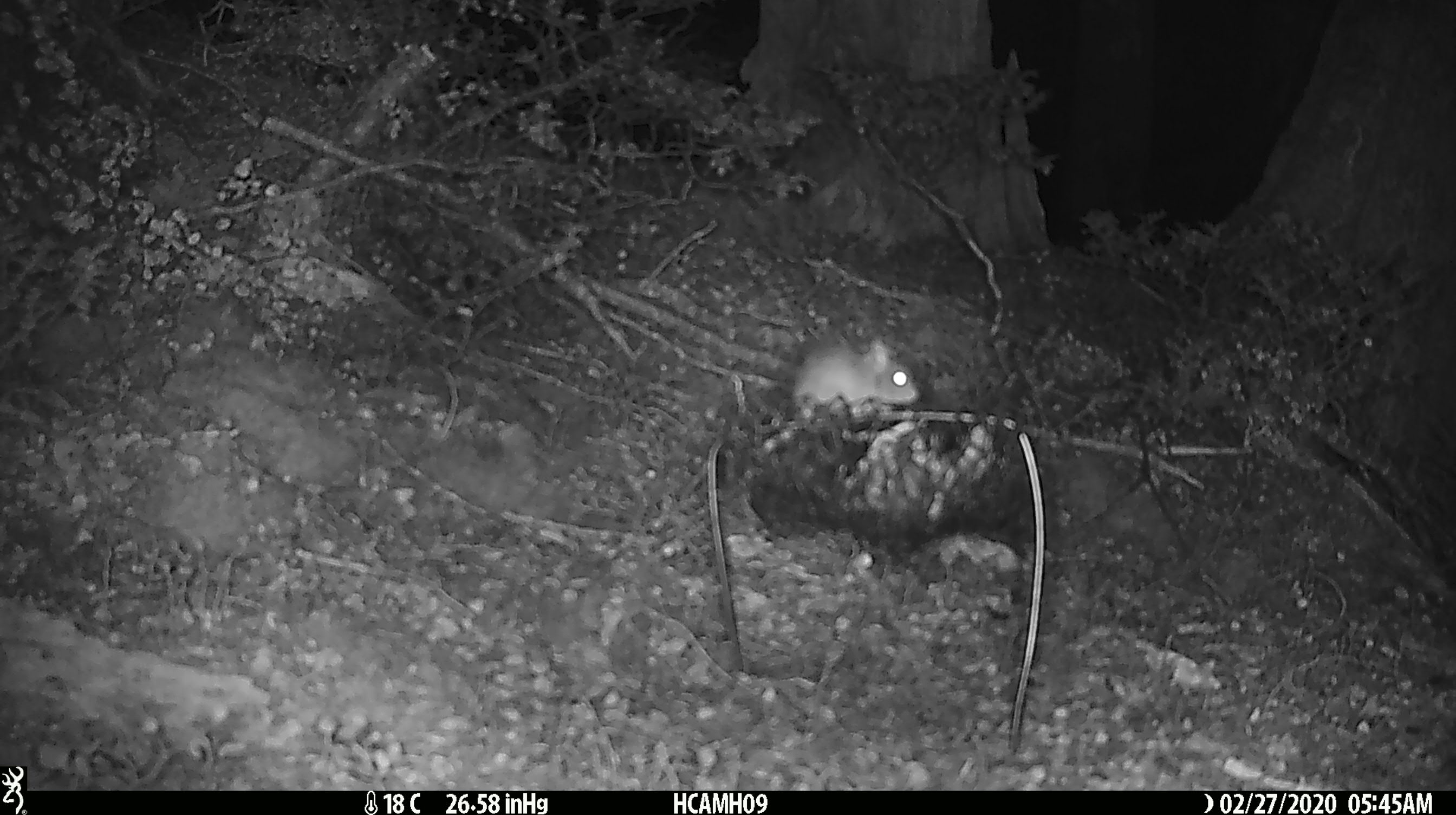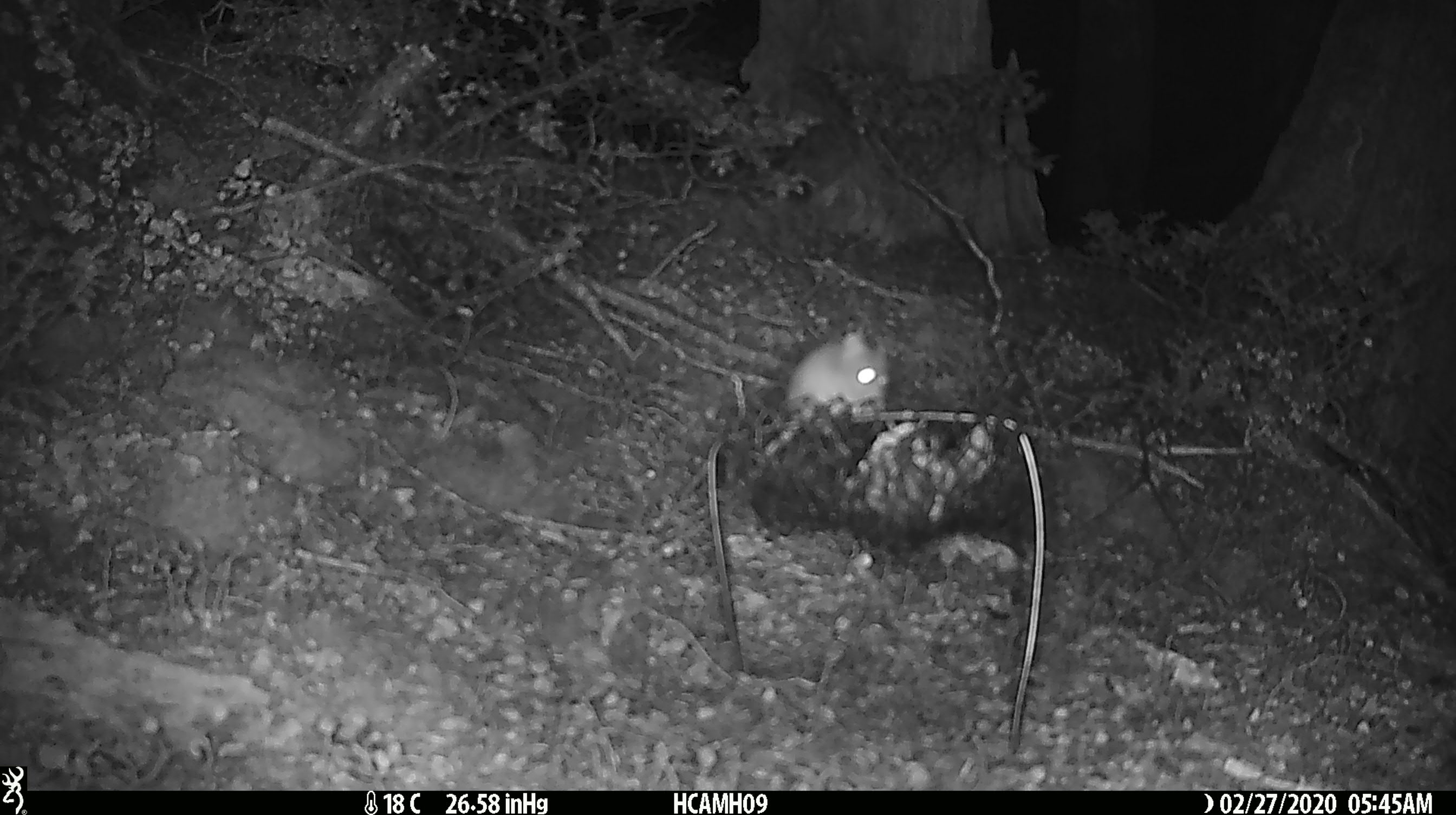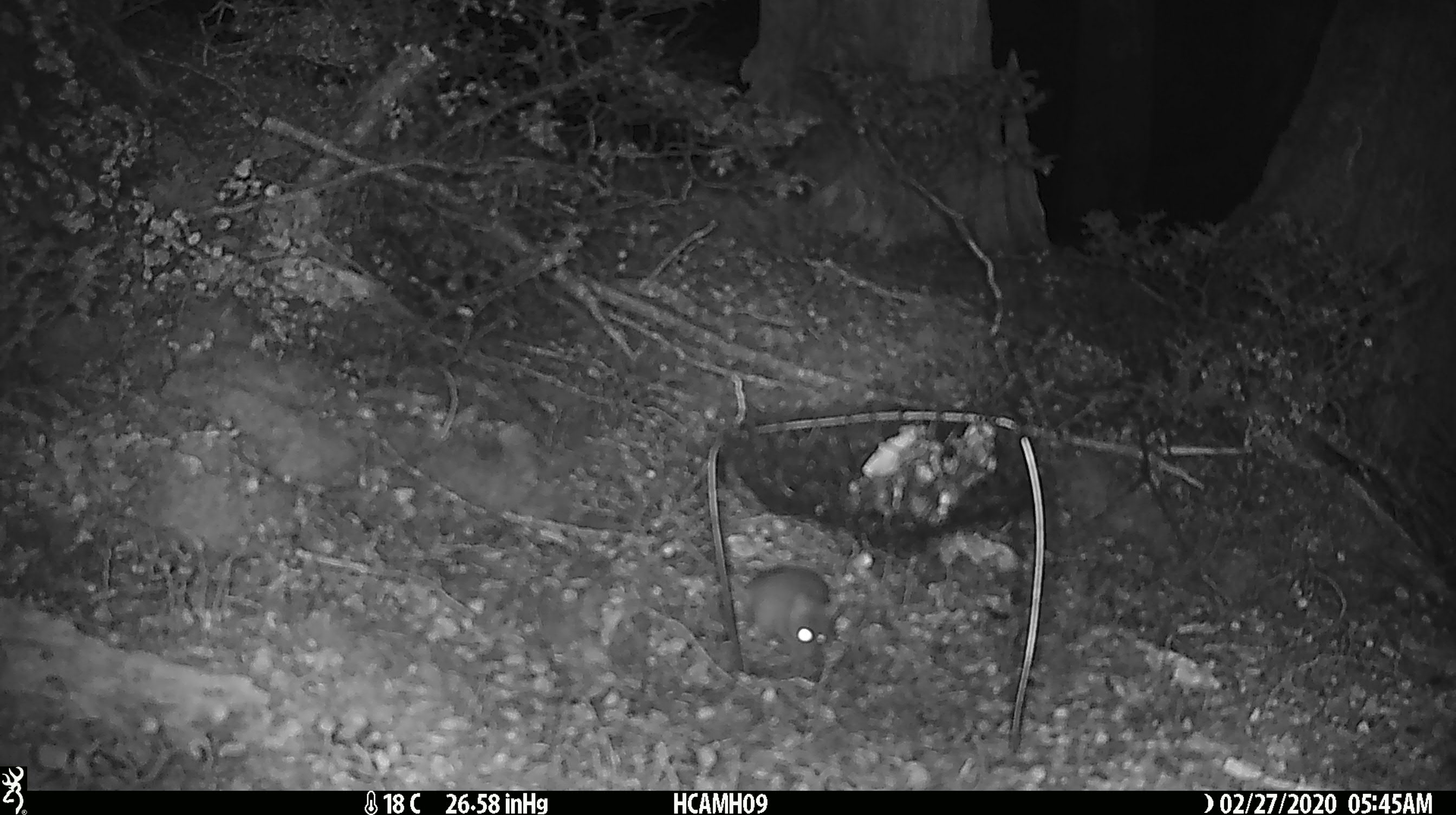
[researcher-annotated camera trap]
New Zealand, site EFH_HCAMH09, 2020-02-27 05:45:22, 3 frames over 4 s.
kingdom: Animalia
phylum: Chordata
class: Mammalia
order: Rodentia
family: Muridae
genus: Mus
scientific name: Mus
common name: mouse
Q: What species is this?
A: Mouse (Mus).